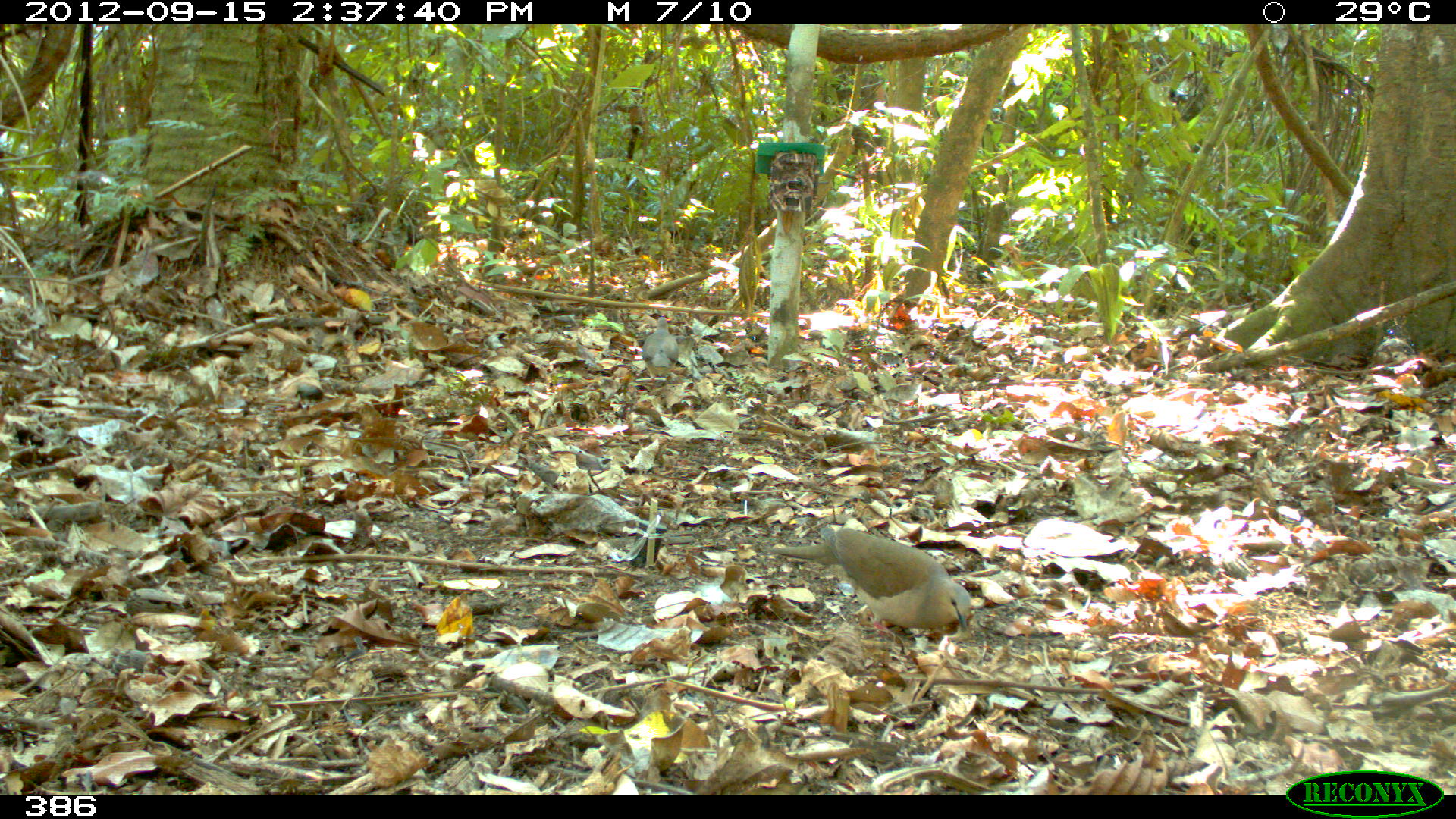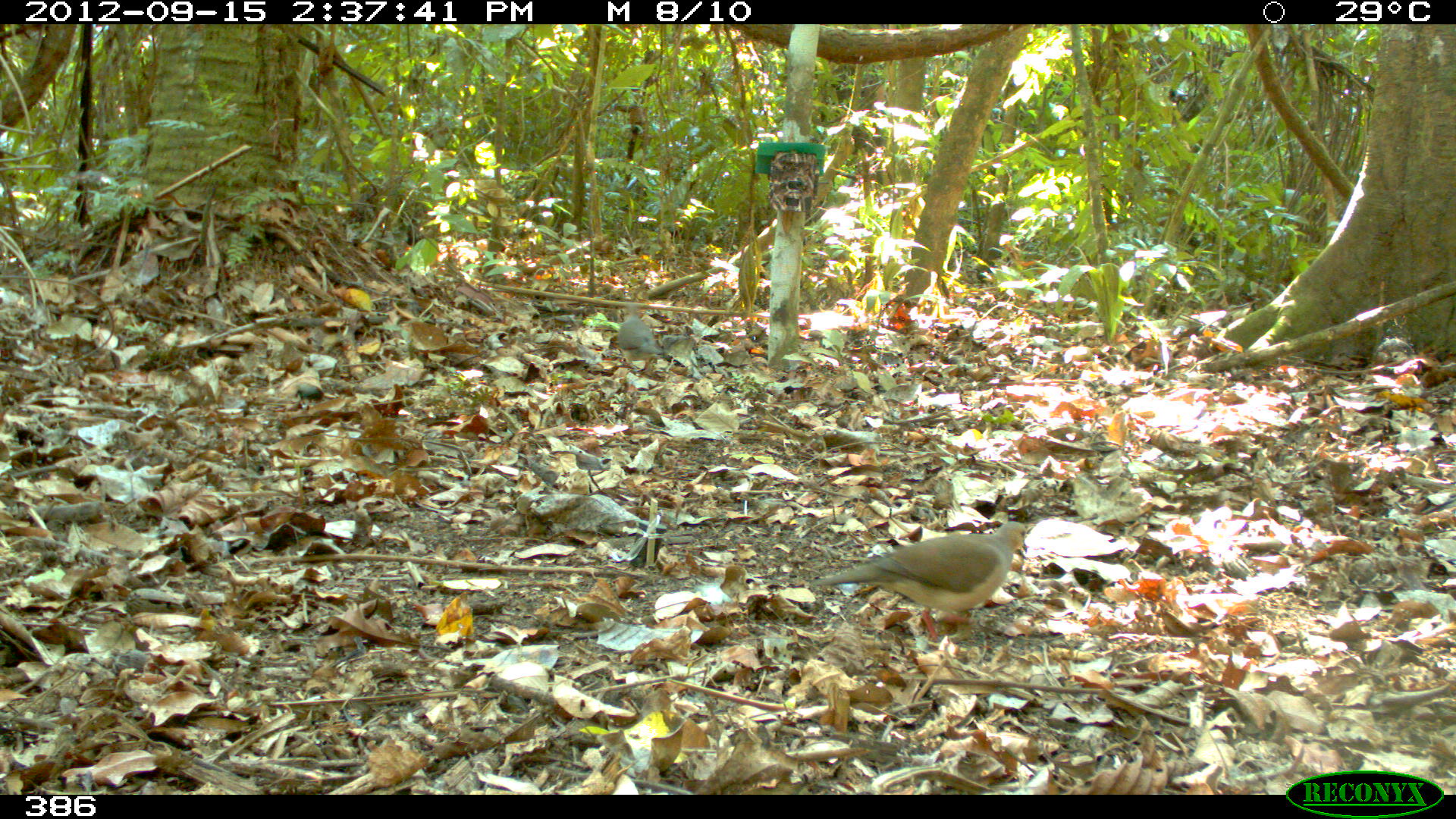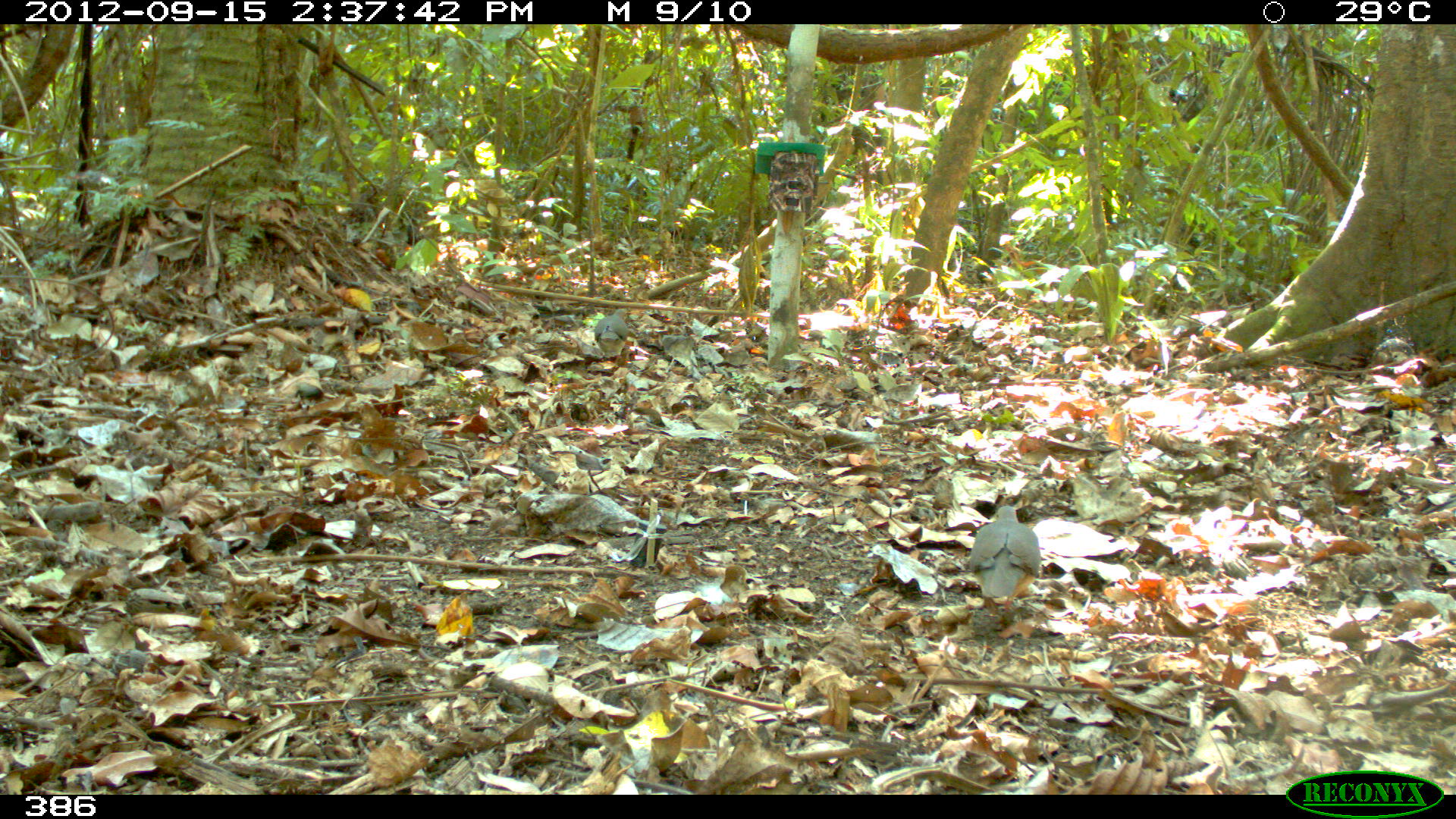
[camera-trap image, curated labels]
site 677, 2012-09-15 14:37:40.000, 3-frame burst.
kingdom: Animalia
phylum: Chordata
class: Aves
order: Columbiformes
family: Columbidae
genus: Leptotila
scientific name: Leptotila rufaxilla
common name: gray-fronted dove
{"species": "Leptotila rufaxilla (gray-fronted dove)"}